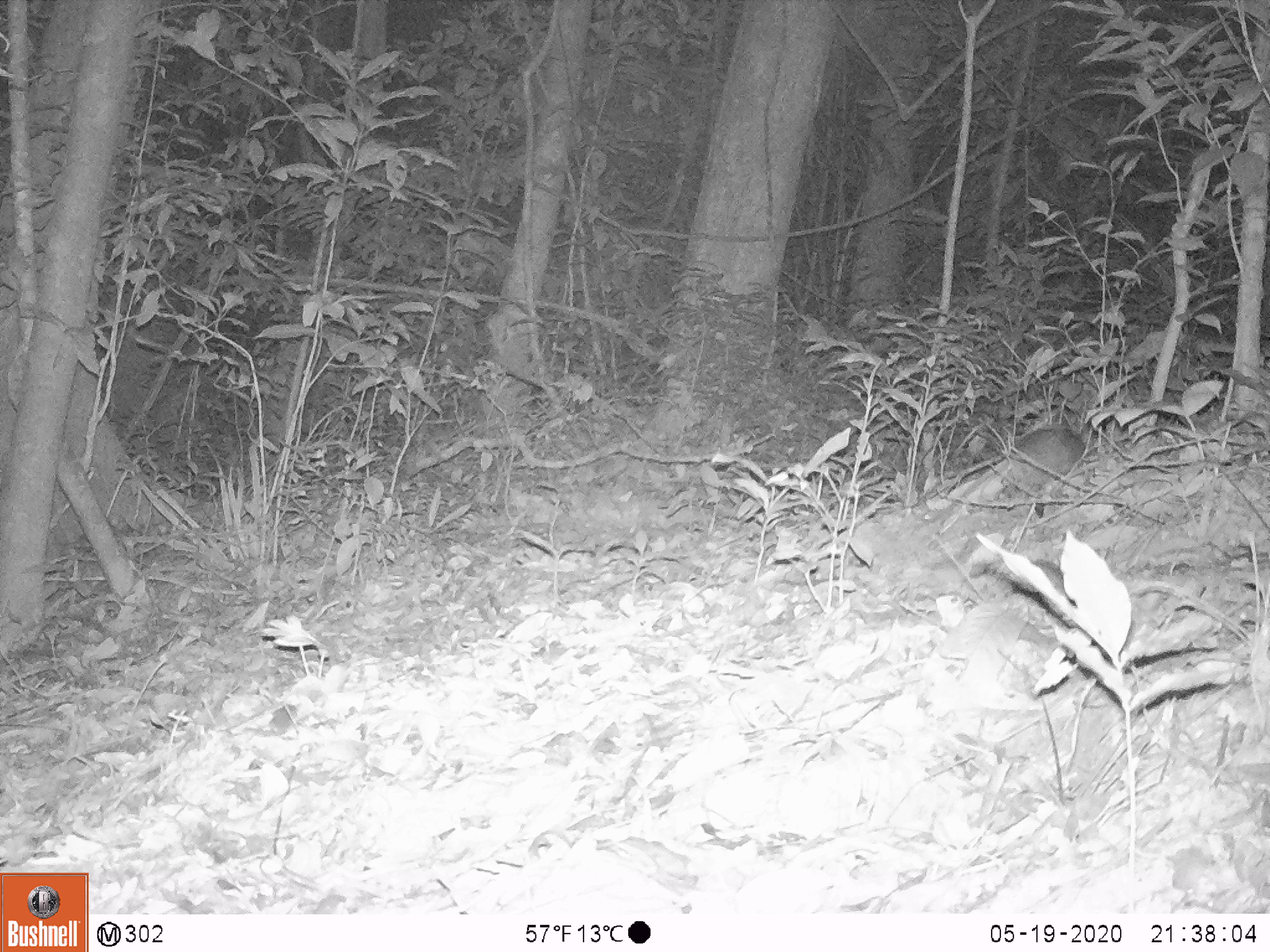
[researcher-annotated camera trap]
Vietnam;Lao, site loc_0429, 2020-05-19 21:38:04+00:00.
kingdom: Animalia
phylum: Chordata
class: Mammalia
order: Rodentia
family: Muridae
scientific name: Muridae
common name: old-world mice and rats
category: unidentified murid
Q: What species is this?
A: Unidentified murid (old-world mice and rats) (Muridae).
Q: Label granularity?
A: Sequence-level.